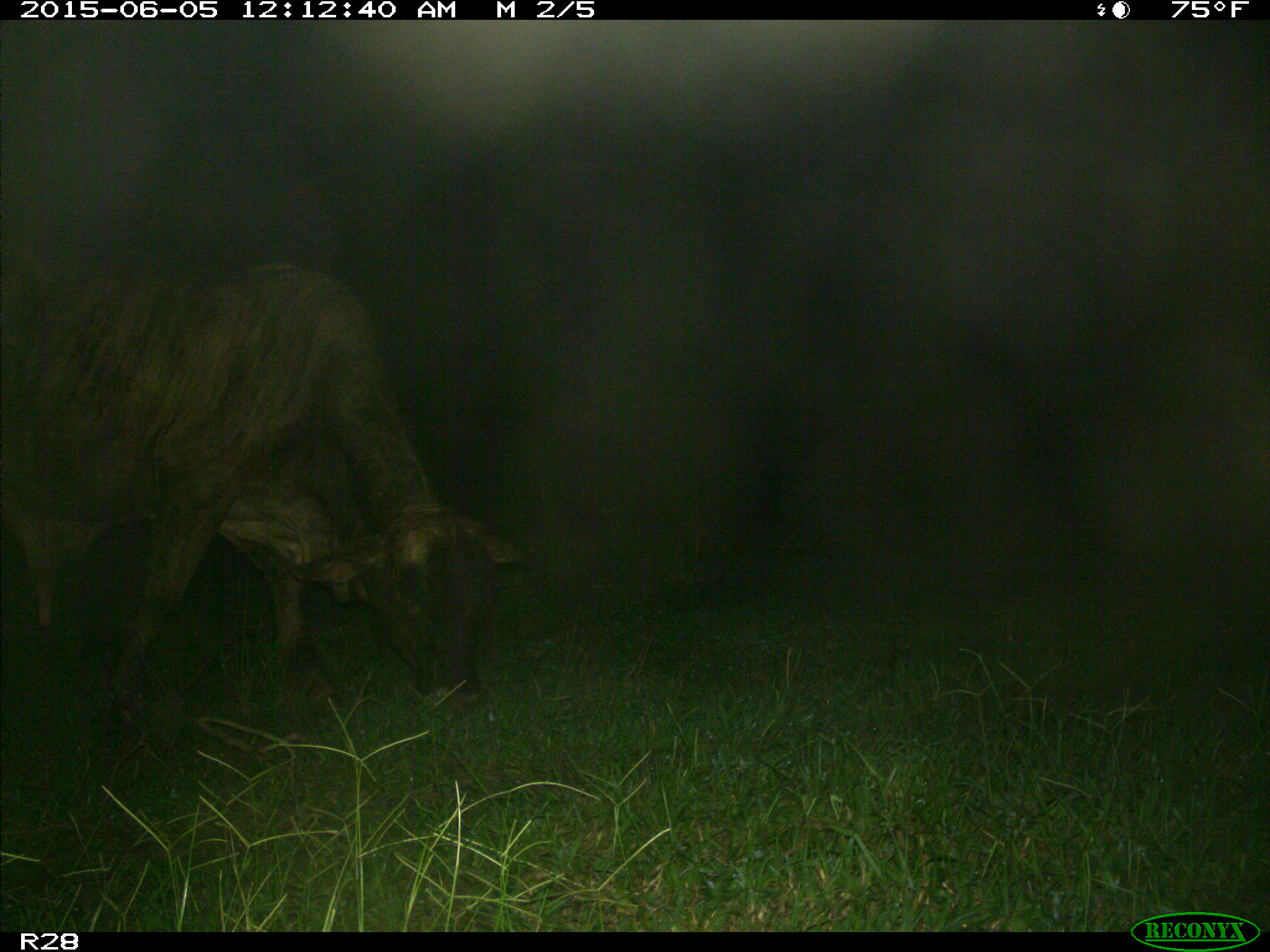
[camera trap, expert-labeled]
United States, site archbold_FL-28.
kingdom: Animalia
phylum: Chordata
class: Mammalia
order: Artiodactyla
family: Bovidae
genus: Bos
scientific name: Bos taurus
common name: domestic cow